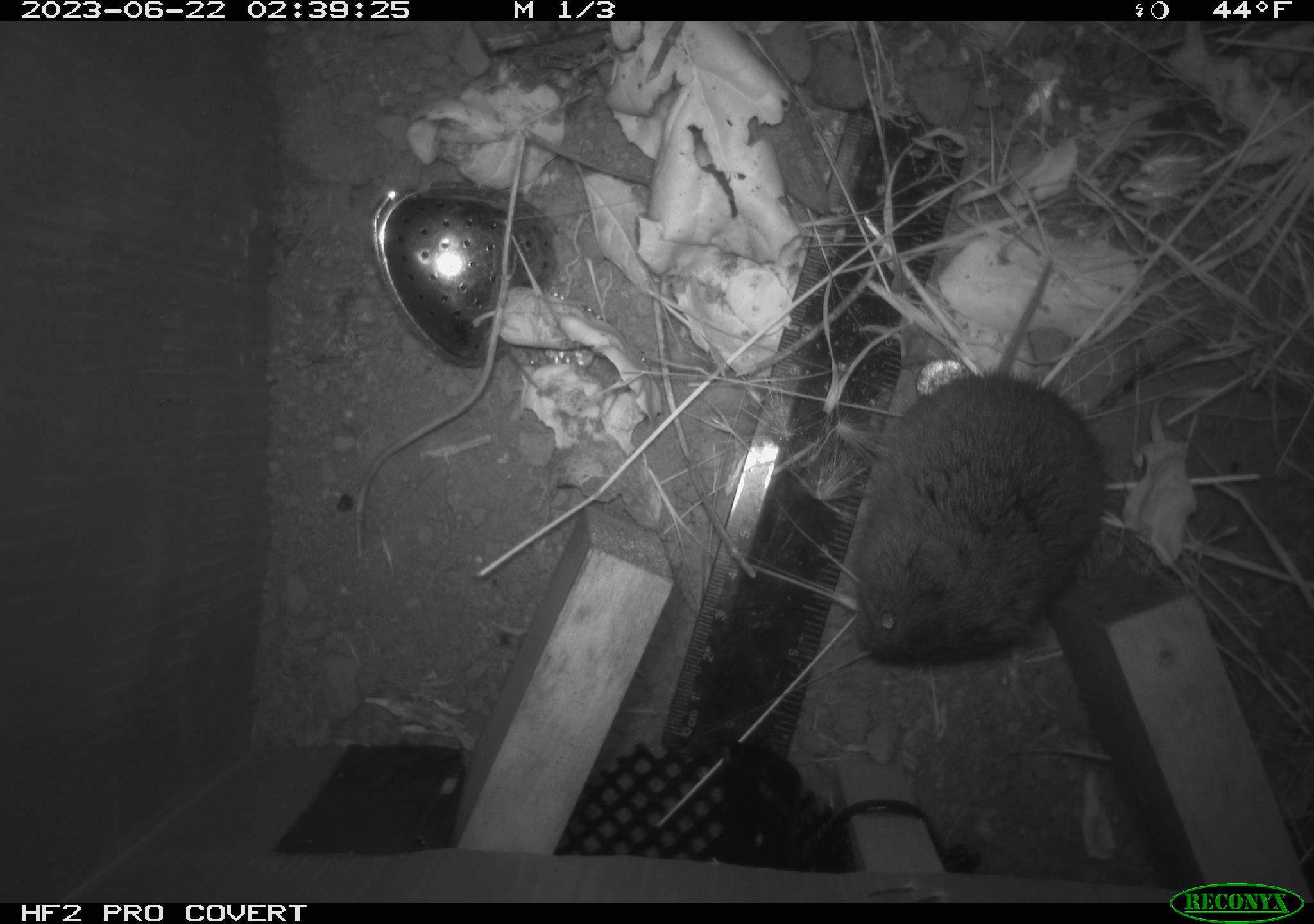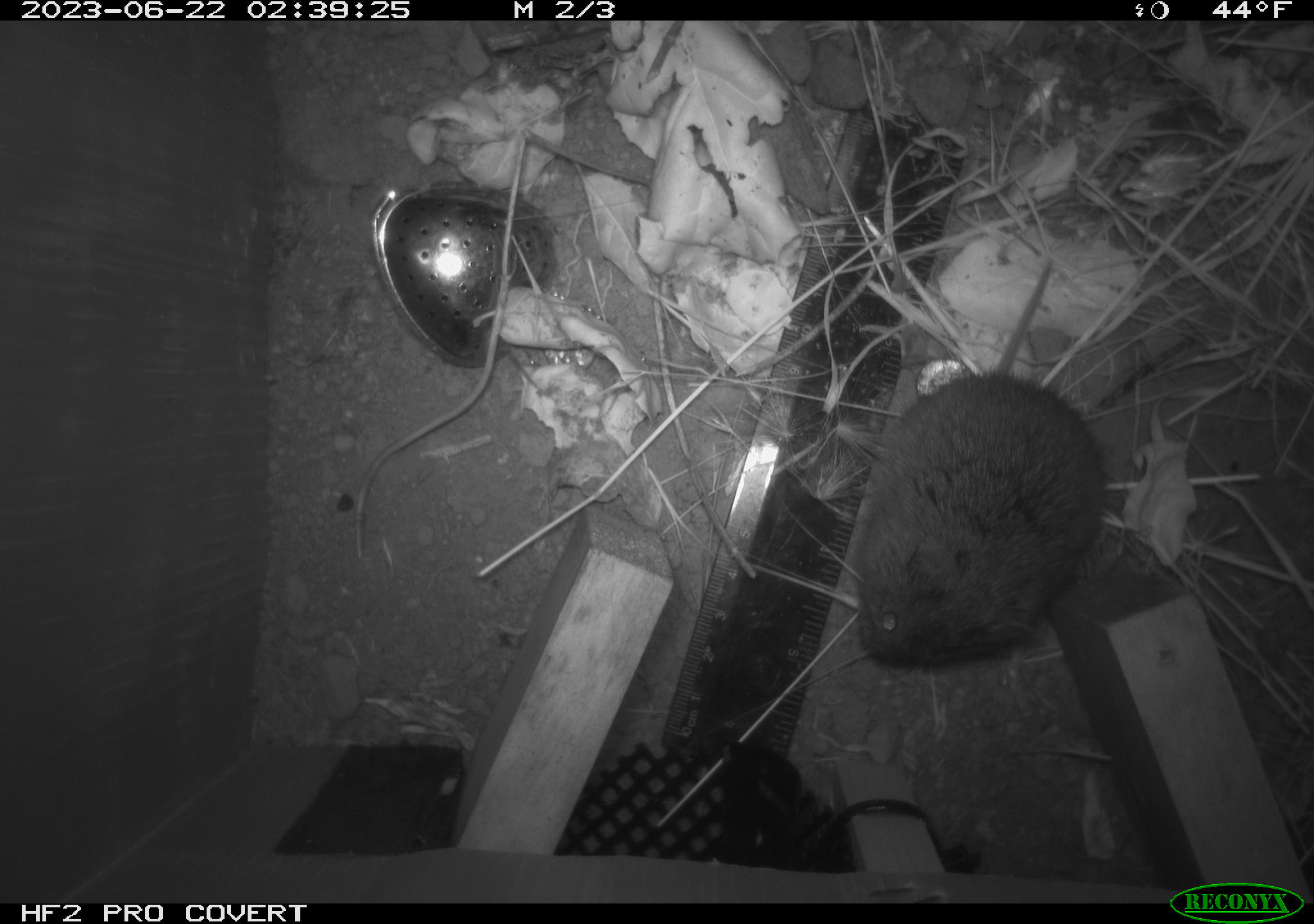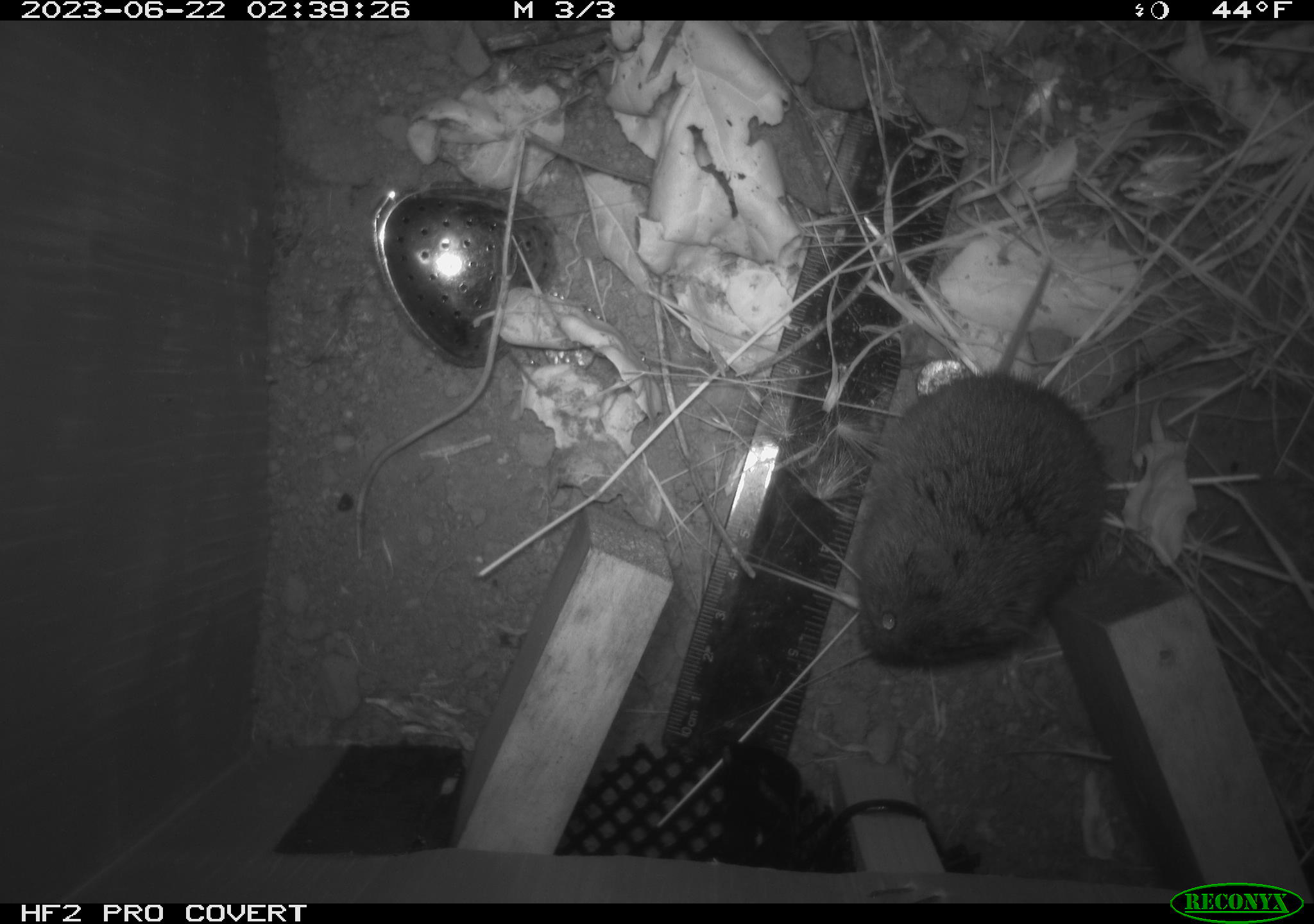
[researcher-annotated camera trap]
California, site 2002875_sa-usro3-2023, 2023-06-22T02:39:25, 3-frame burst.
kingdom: Animalia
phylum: Chordata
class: Mammalia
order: Rodentia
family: Cricetidae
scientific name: Arvicolinae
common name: voles, lemmings, and muskrats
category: arvicolinae subfamily